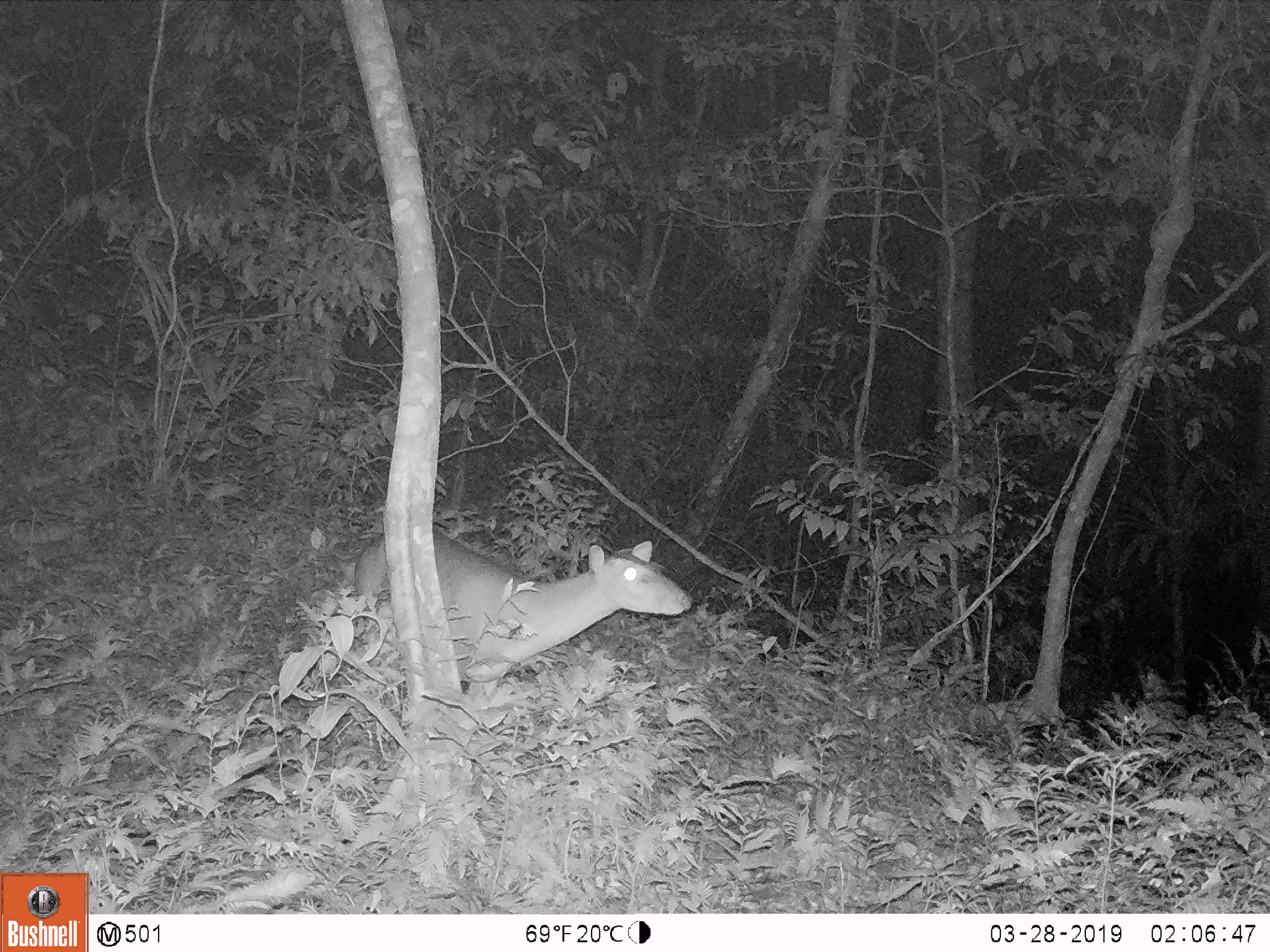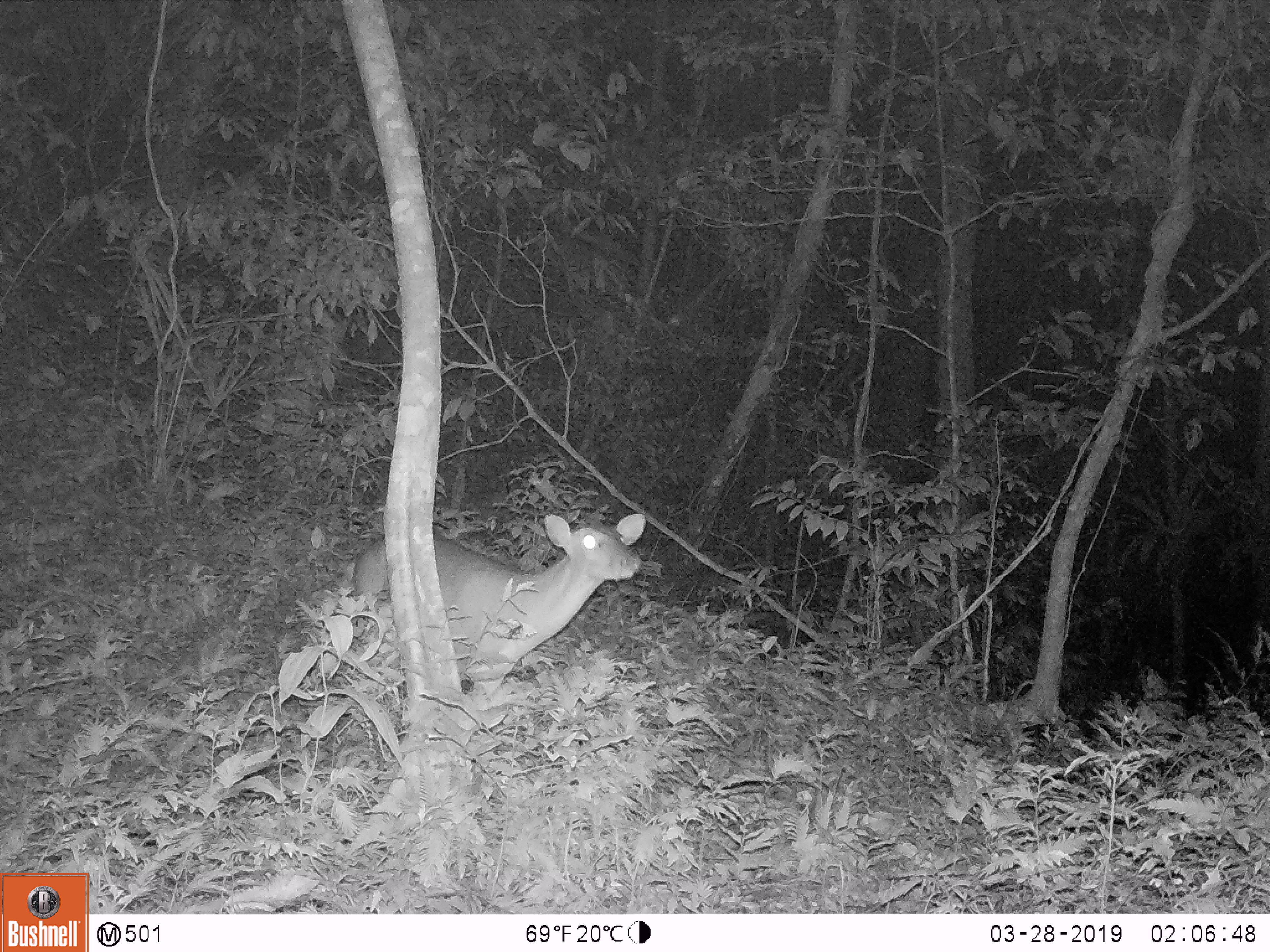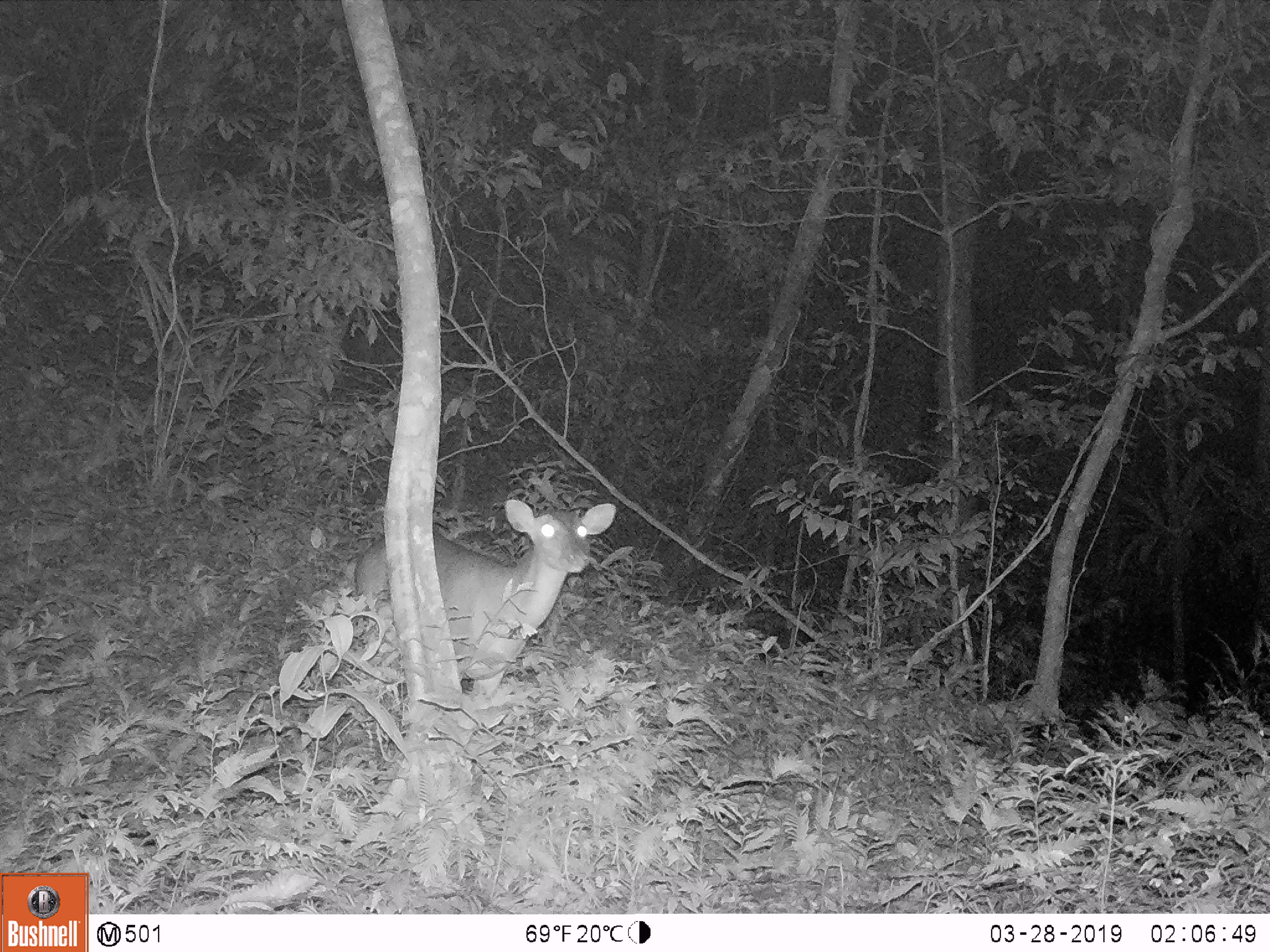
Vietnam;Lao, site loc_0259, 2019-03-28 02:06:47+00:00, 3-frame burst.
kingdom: Animalia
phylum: Chordata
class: Mammalia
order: Artiodactyla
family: Cervidae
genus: Muntiacus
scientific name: Muntiacus vuquangensis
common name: large-antlered muntjac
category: large antlered muntjac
Large antlered muntjac (large-antlered muntjac) (Muntiacus vuquangensis). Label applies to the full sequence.